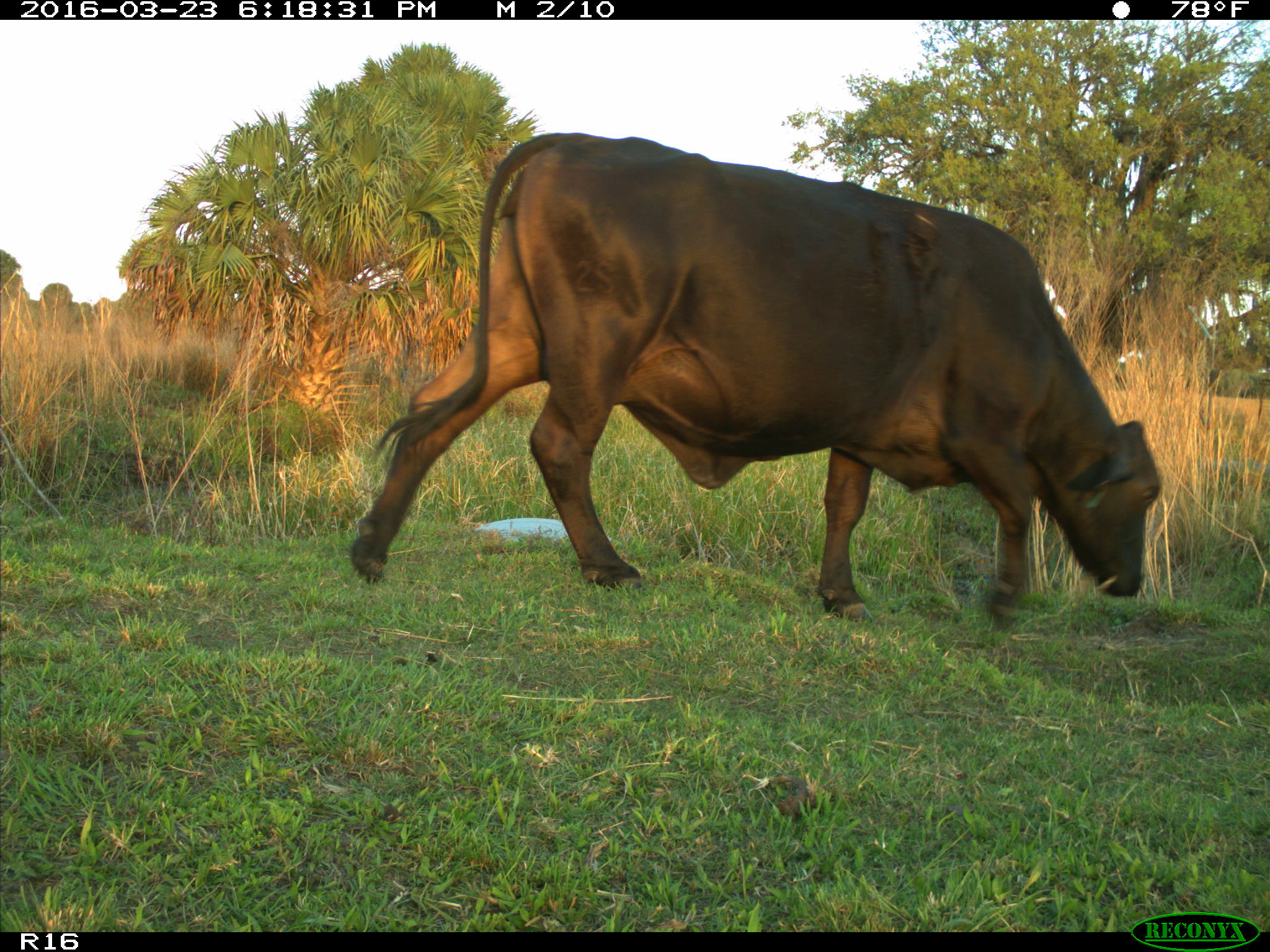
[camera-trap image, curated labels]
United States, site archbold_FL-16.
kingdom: Animalia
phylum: Chordata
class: Mammalia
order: Artiodactyla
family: Bovidae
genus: Bos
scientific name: Bos taurus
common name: domestic cow